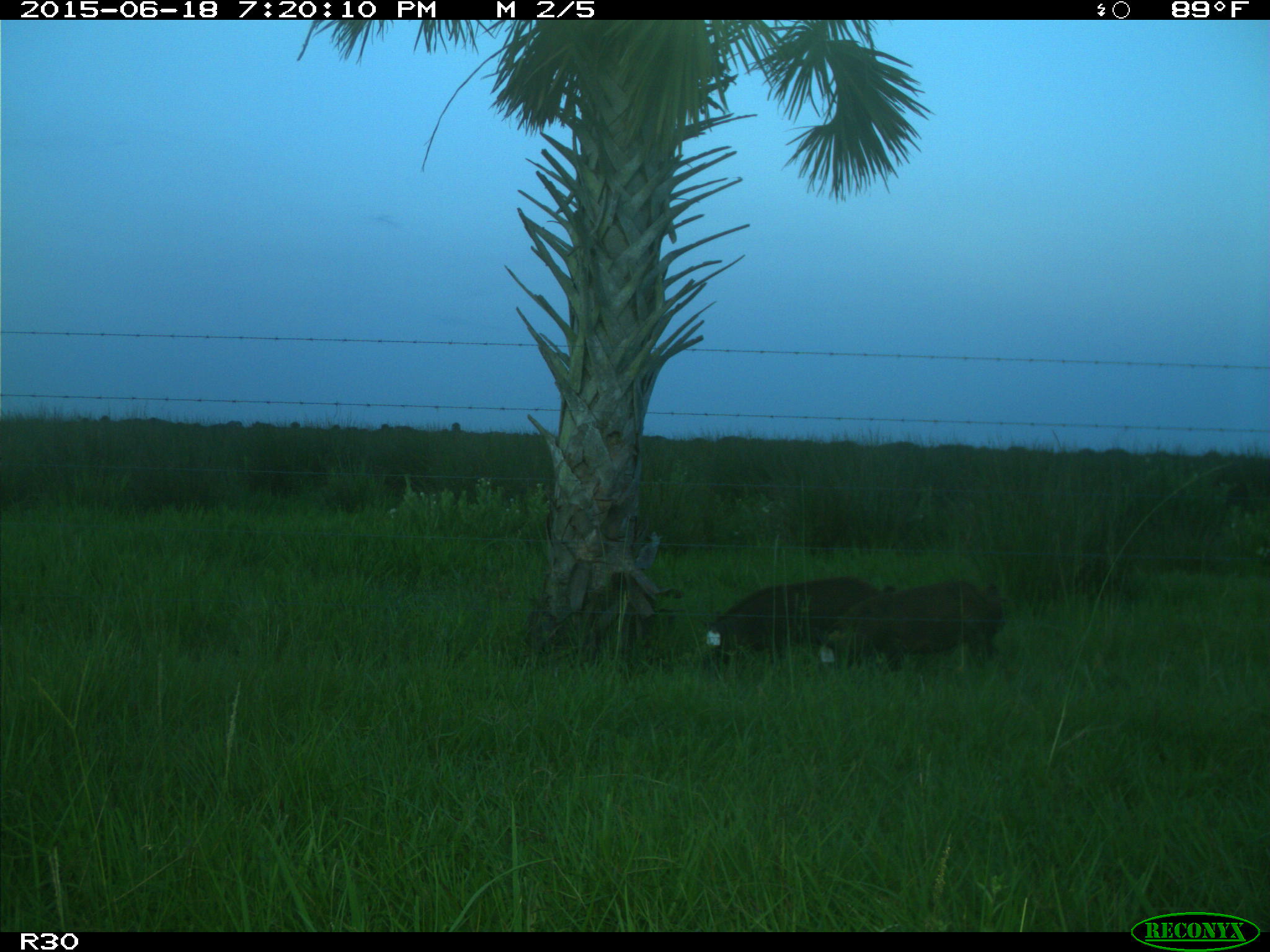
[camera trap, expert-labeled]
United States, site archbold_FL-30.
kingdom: Animalia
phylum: Chordata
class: Mammalia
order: Artiodactyla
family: Suidae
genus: Sus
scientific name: Sus scrofa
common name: wild boar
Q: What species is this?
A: Sus scrofa (wild boar).